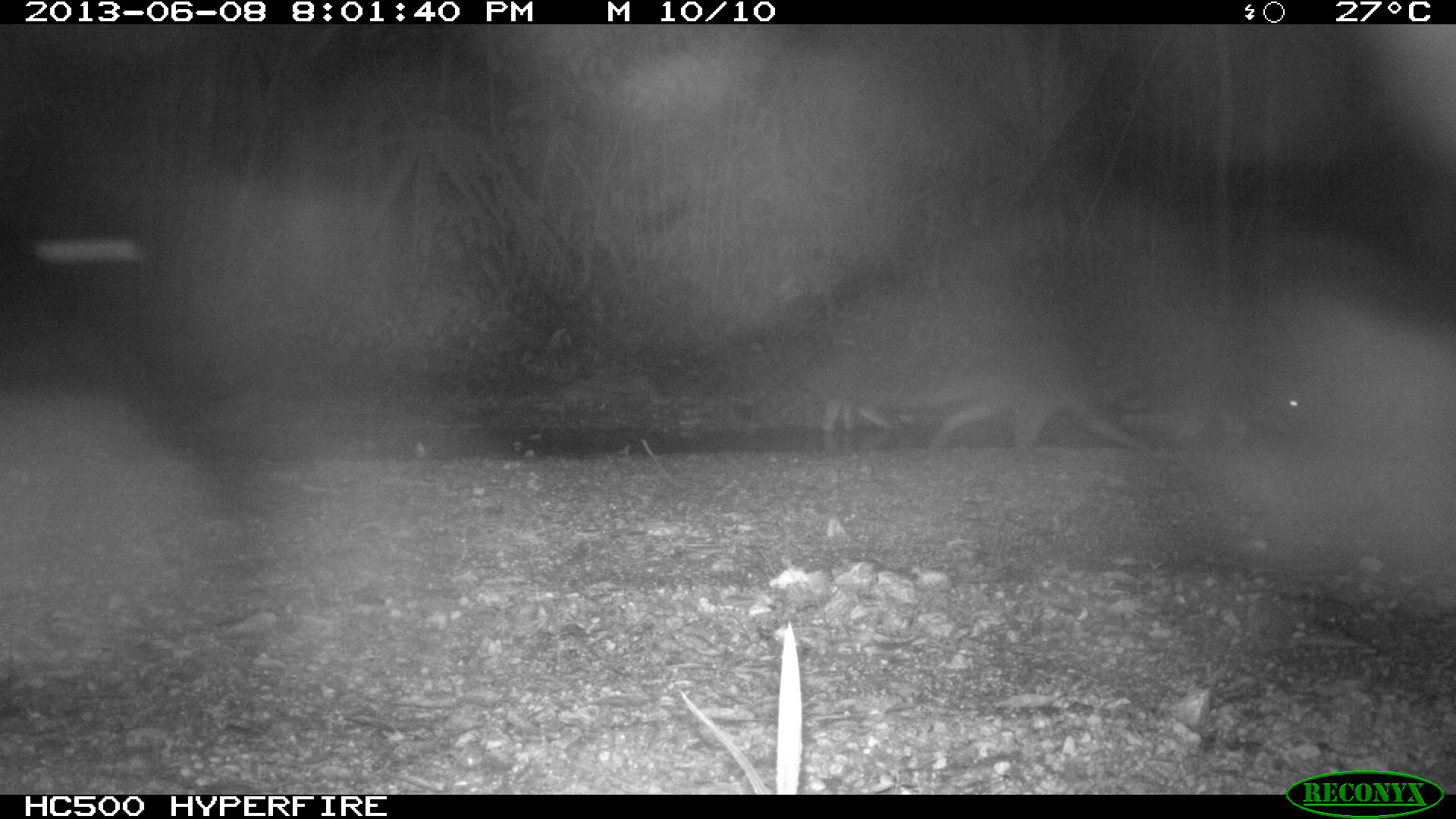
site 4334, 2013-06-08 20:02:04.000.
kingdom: Animalia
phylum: Chordata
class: Mammalia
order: Carnivora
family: Procyonidae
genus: Procyon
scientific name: Procyon lotor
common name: common raccoon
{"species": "Procyon lotor (common raccoon)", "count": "4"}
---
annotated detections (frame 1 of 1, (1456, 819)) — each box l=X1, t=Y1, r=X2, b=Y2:
procyon lotor: l=880, t=339, r=1158, b=452; l=728, t=330, r=884, b=453; l=1163, t=382, r=1303, b=450